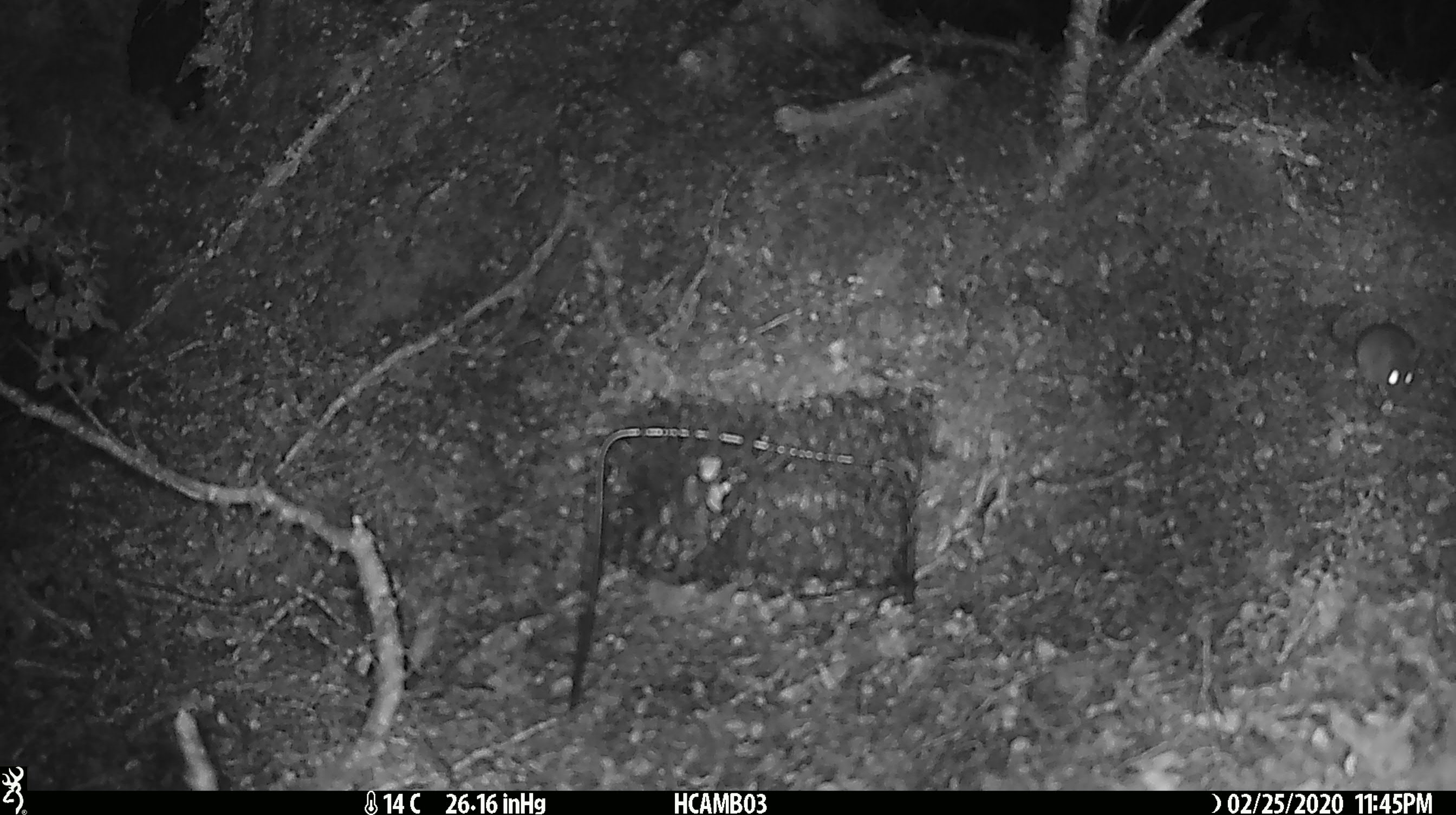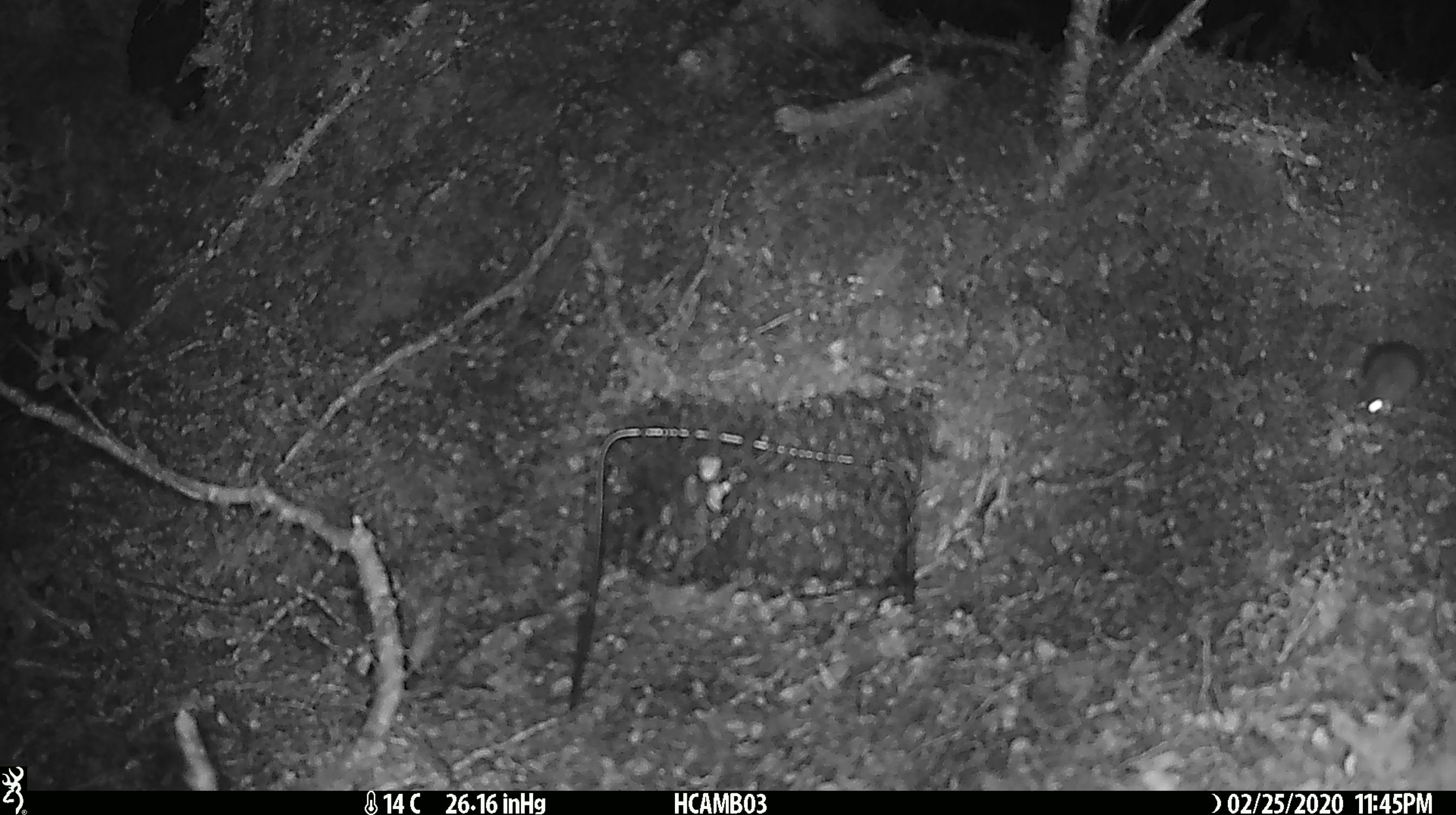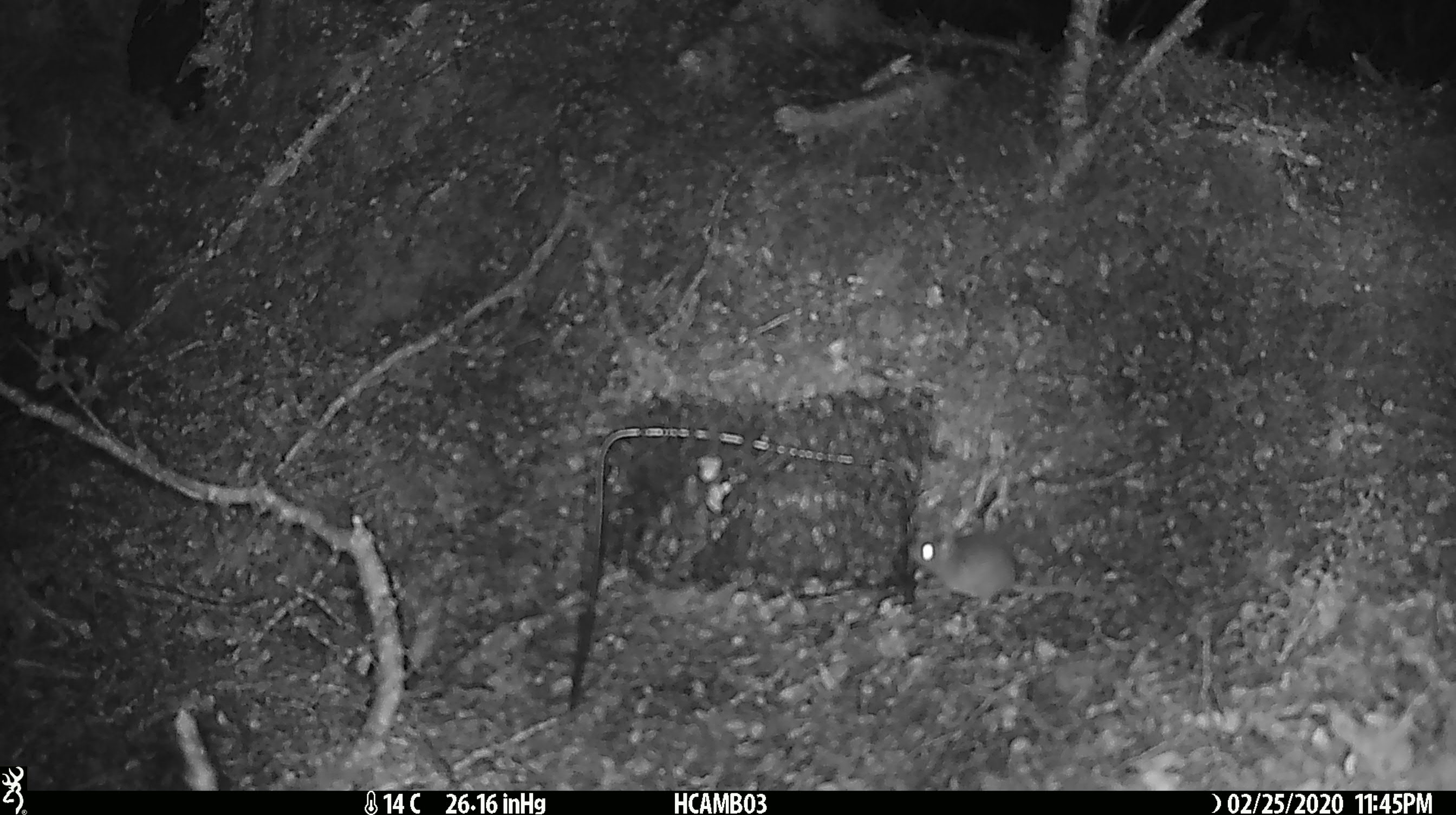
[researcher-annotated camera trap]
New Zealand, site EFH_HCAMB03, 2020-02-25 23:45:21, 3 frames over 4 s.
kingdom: Animalia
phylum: Chordata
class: Mammalia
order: Rodentia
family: Muridae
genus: Mus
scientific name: Mus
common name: mouse